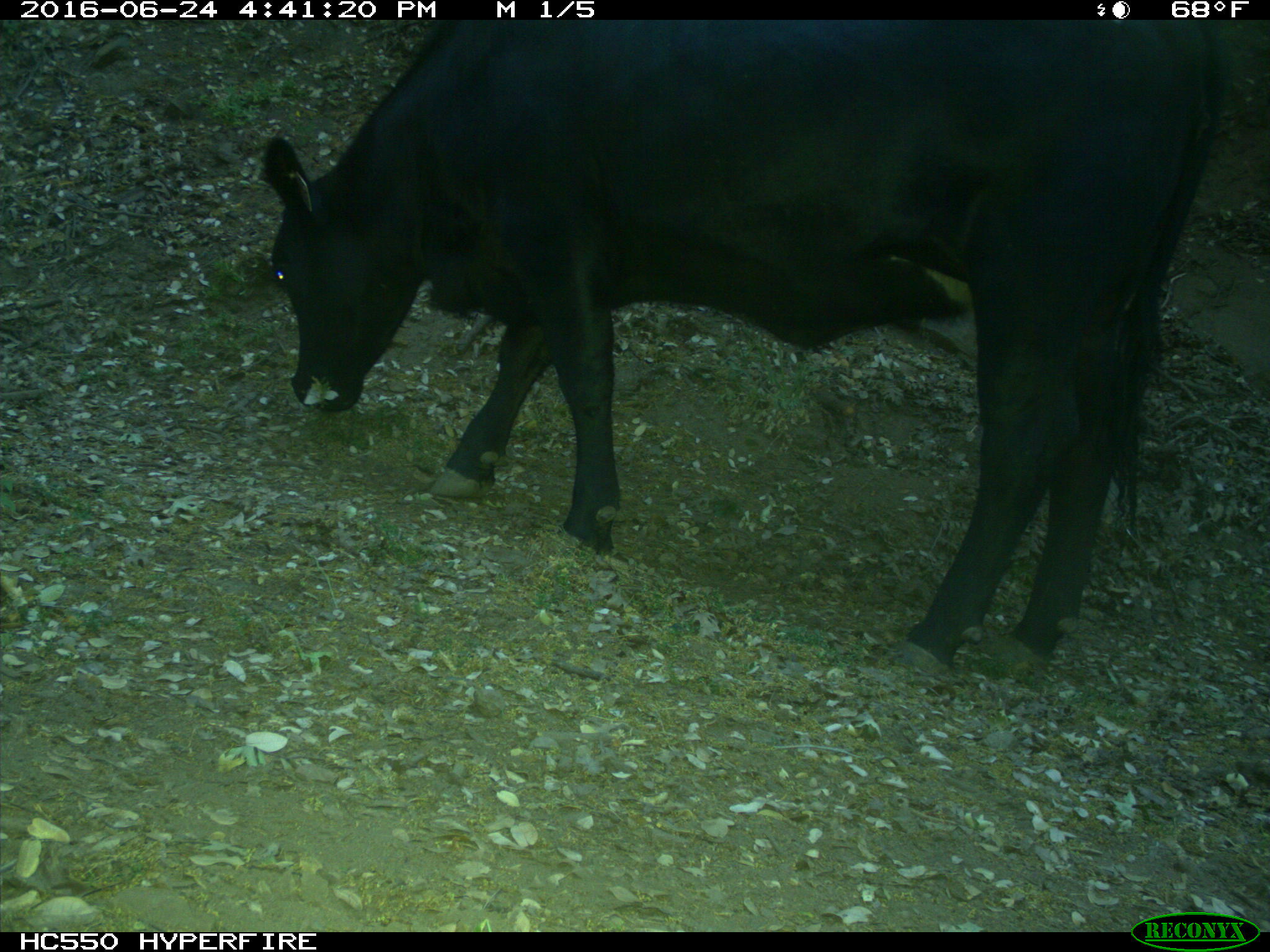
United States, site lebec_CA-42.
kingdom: Animalia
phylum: Chordata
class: Mammalia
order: Artiodactyla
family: Bovidae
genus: Bos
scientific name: Bos taurus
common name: domestic cow